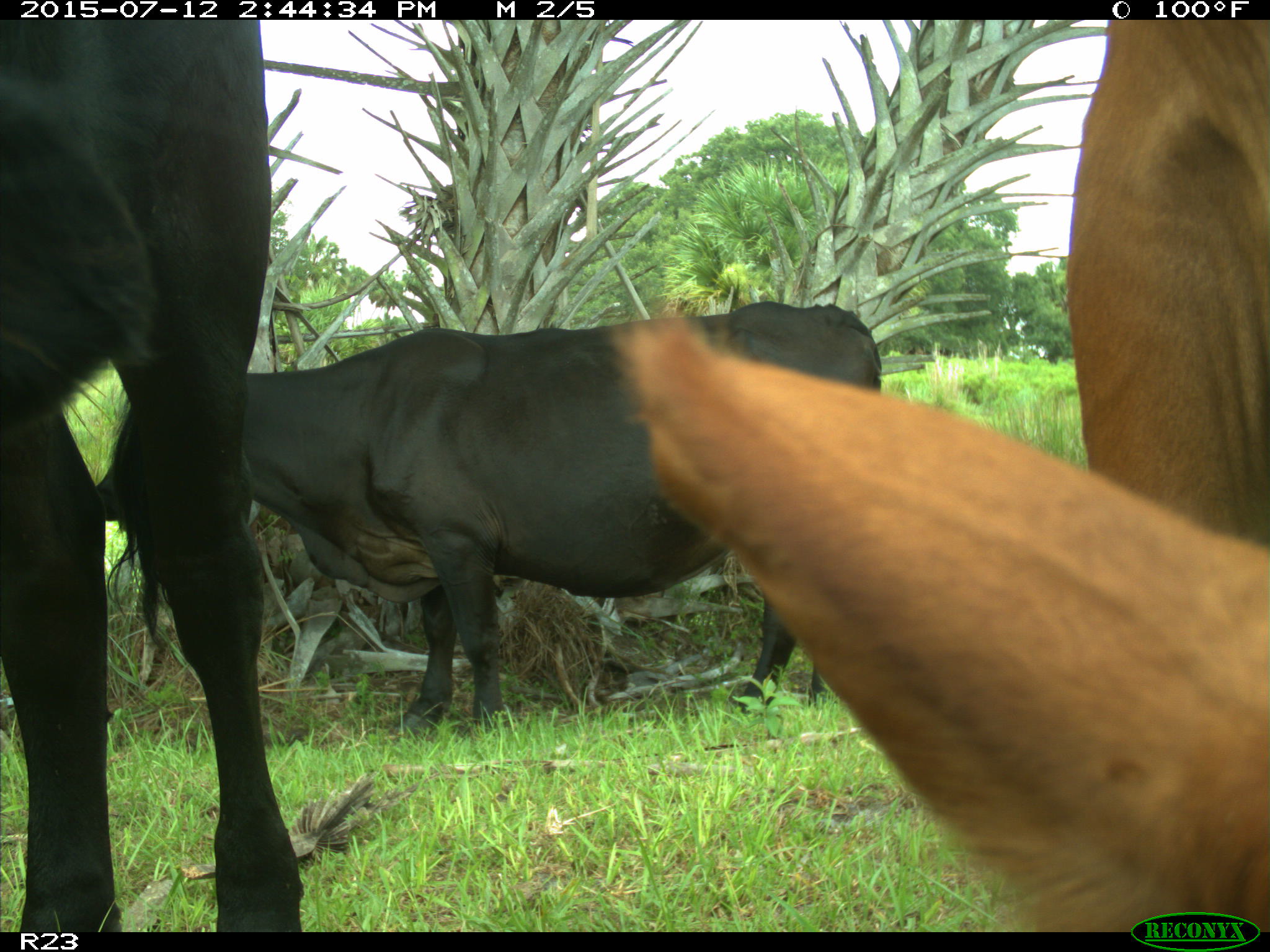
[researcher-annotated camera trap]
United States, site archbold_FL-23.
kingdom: Animalia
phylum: Chordata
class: Mammalia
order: Artiodactyla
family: Bovidae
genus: Bos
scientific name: Bos taurus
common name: domestic cow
Bos taurus (domestic cow).